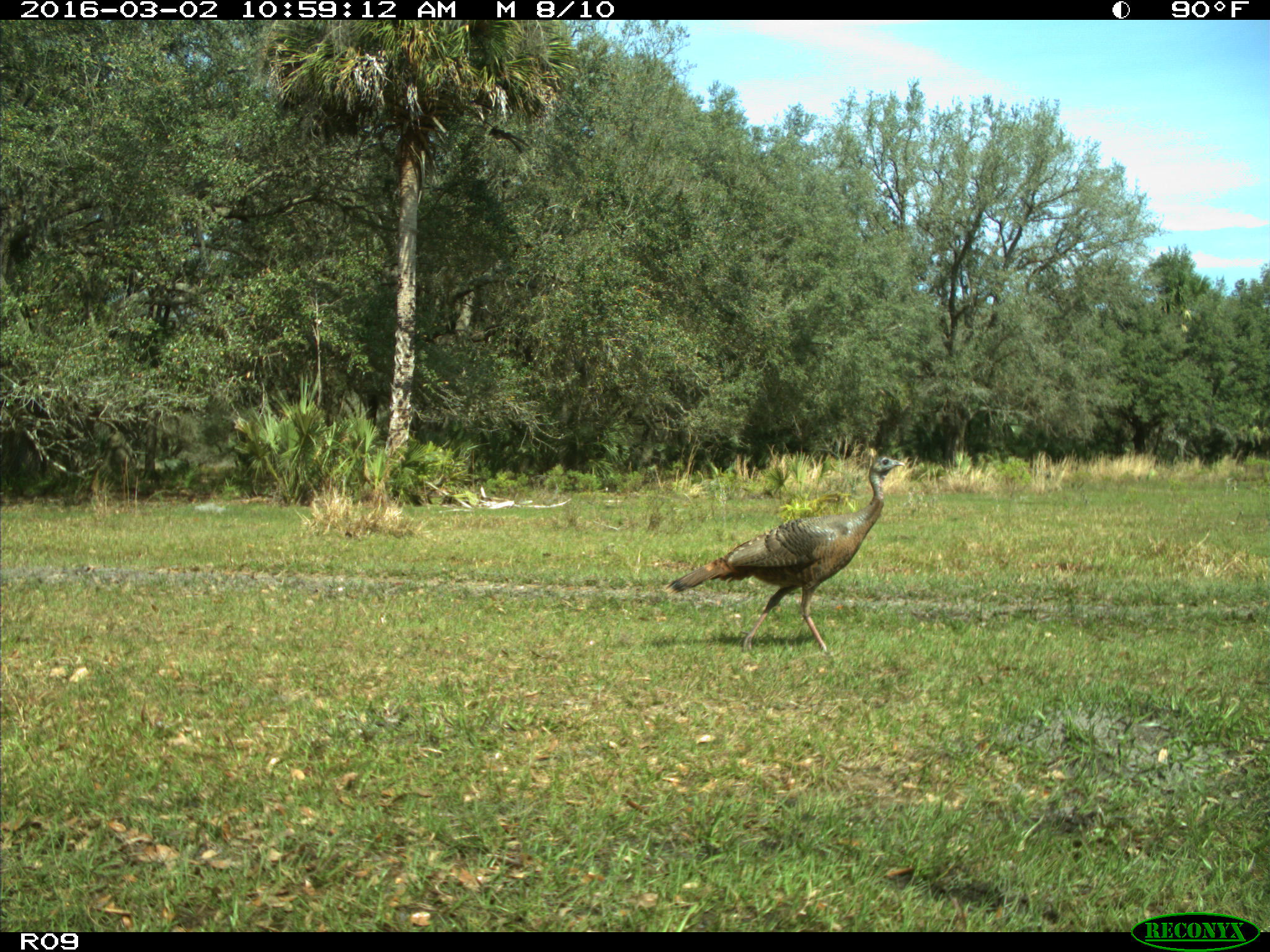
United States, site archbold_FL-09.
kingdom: Animalia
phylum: Chordata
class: Aves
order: Galliformes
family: Phasianidae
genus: Meleagris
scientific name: Meleagris gallopavo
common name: wild turkey